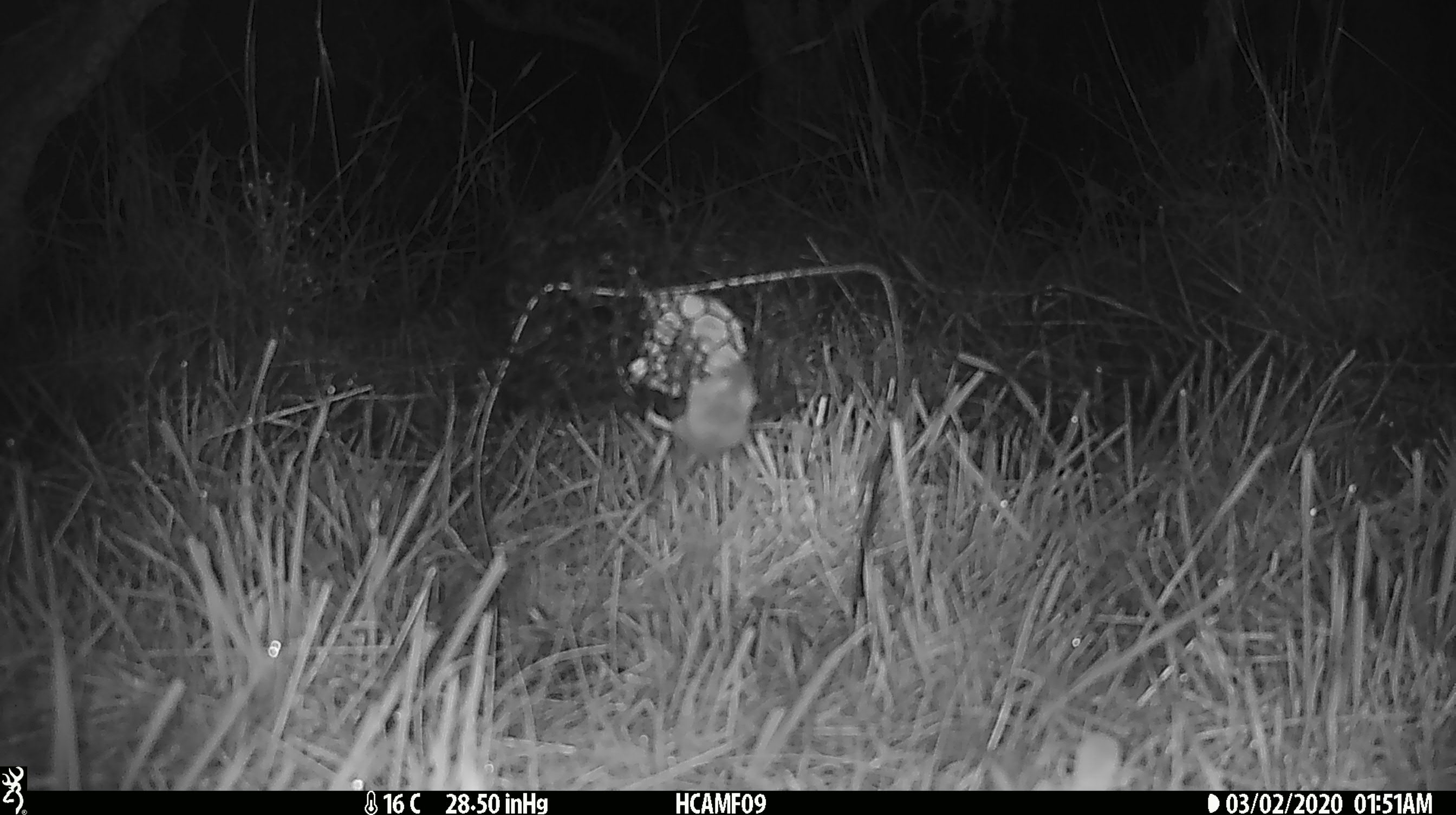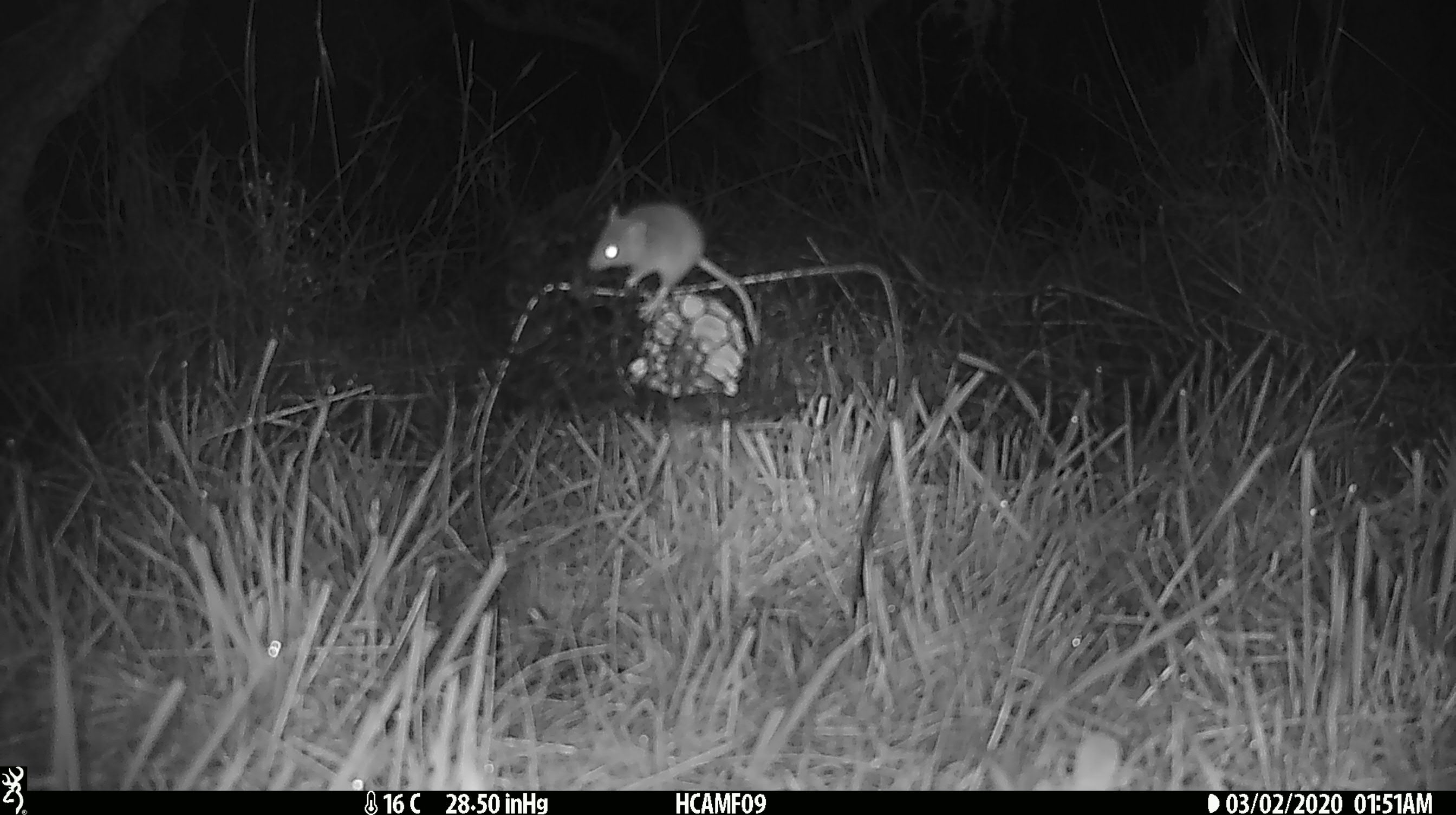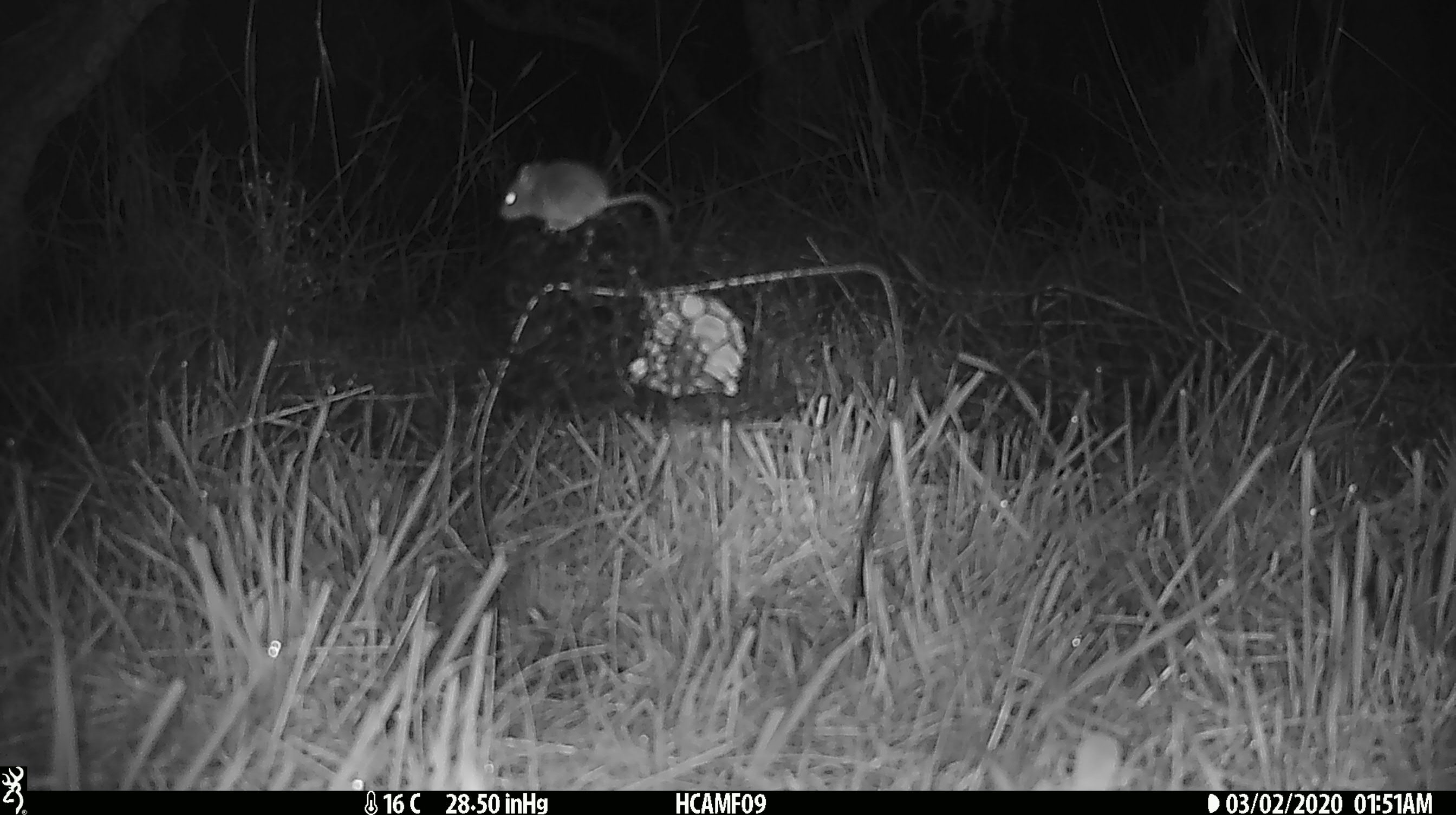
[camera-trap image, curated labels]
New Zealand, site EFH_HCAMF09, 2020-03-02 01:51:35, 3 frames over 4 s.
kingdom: Animalia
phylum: Chordata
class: Mammalia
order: Rodentia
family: Muridae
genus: Mus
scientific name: Mus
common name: mouse